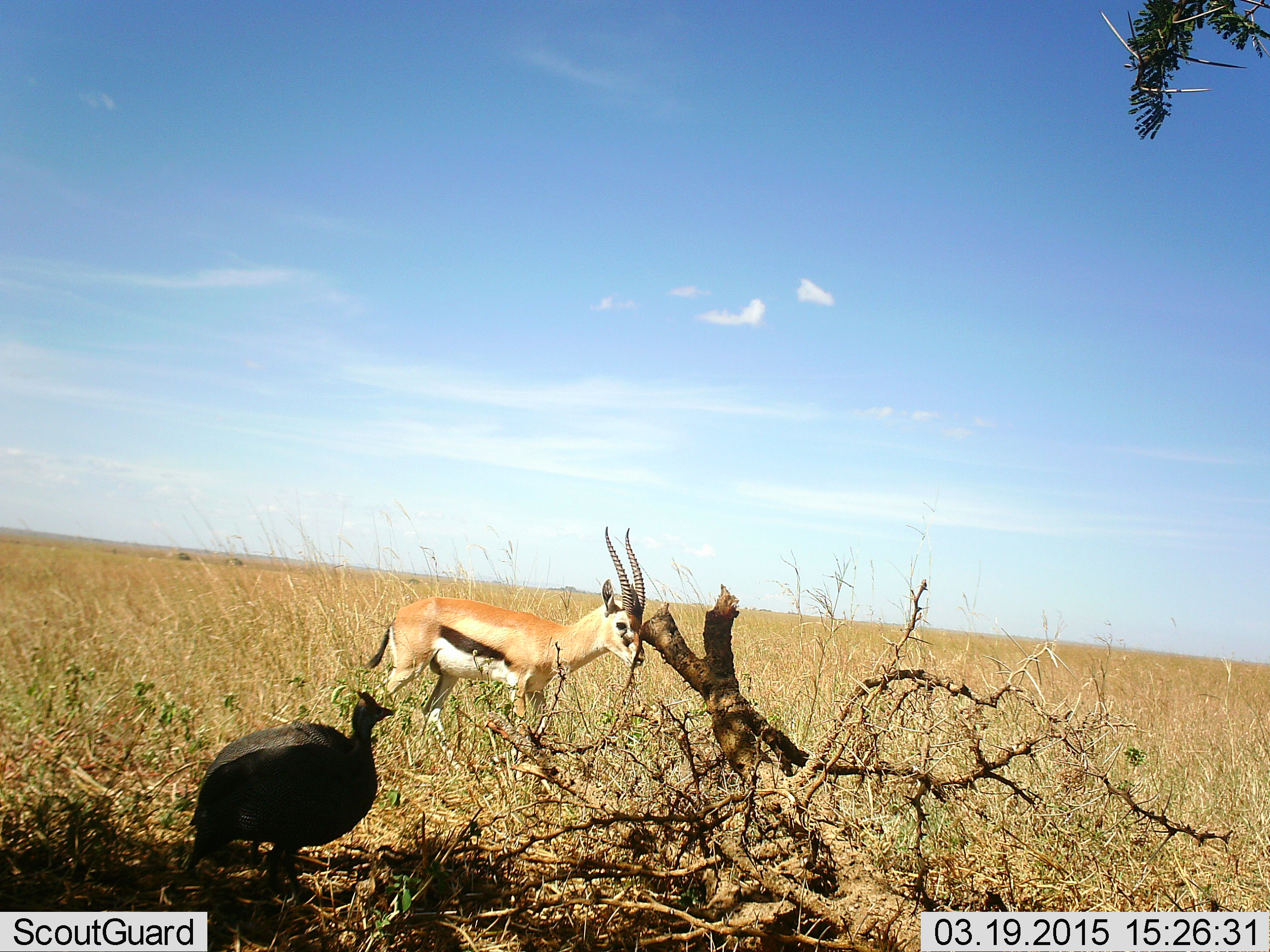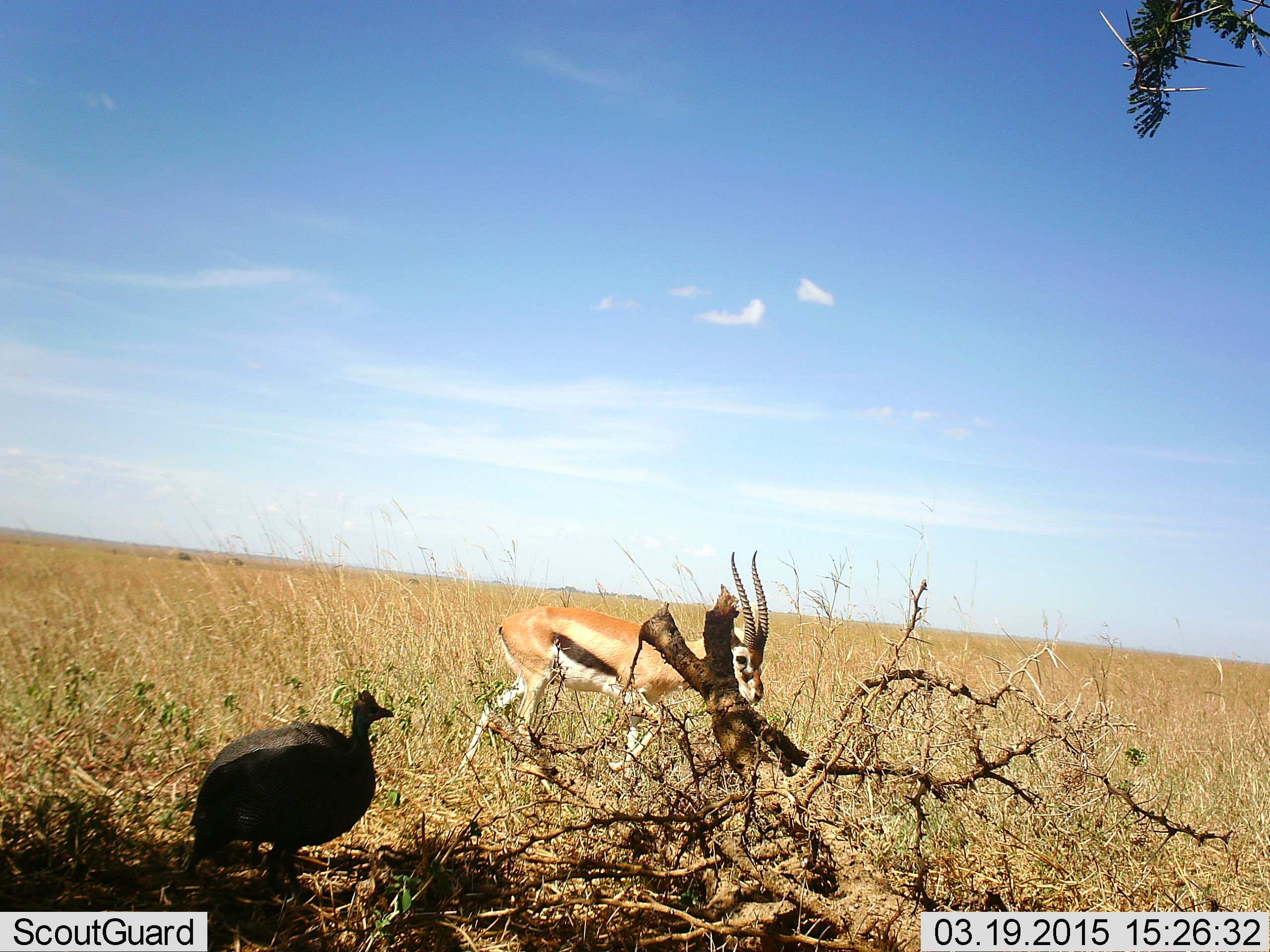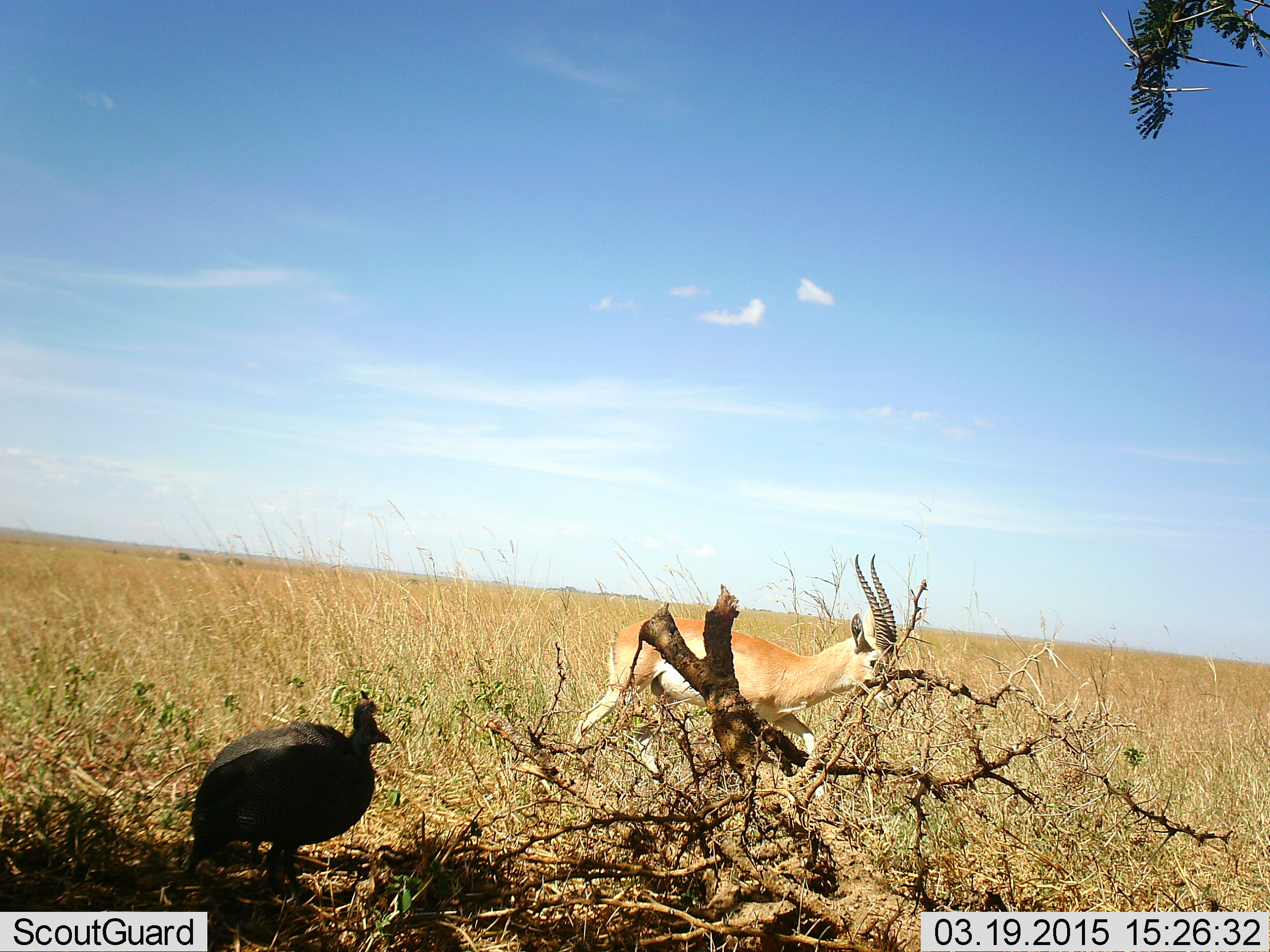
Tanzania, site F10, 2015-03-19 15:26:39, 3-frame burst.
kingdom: Animalia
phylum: Chordata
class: Mammalia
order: Artiodactyla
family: Bovidae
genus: Eudorcas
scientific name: Eudorcas thomsonii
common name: thomson's gazelle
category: gazellethomsons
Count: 1.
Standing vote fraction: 7%.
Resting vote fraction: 0%.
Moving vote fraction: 93%.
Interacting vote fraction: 0%.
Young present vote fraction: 0%.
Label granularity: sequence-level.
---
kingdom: Animalia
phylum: Chordata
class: Aves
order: Galliformes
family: Numididae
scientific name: Numididae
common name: guinea fowl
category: guineafowl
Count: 1.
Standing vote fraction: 100%.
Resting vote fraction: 0%.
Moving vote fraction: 0%.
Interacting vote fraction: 0%.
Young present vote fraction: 0%.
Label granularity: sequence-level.